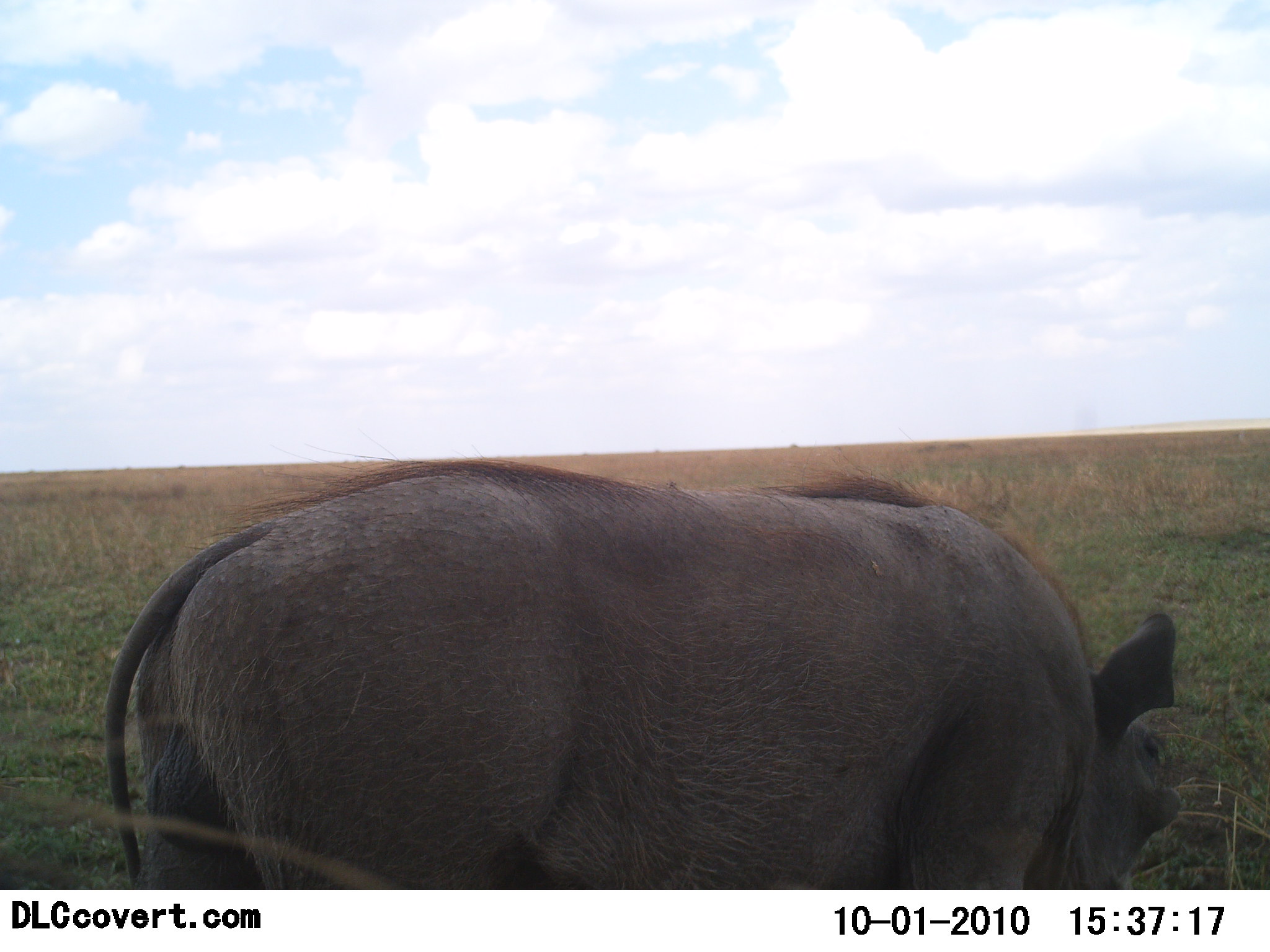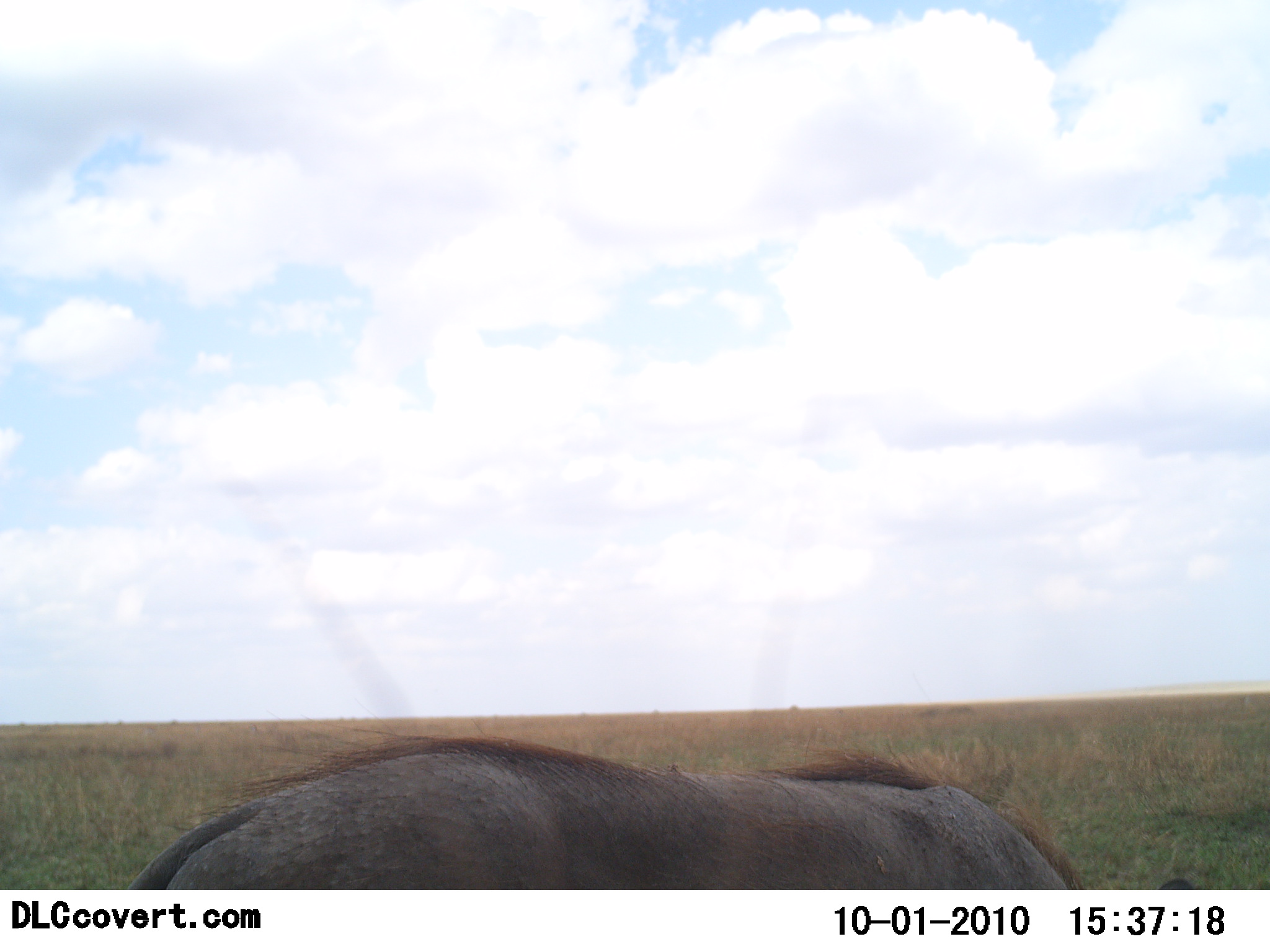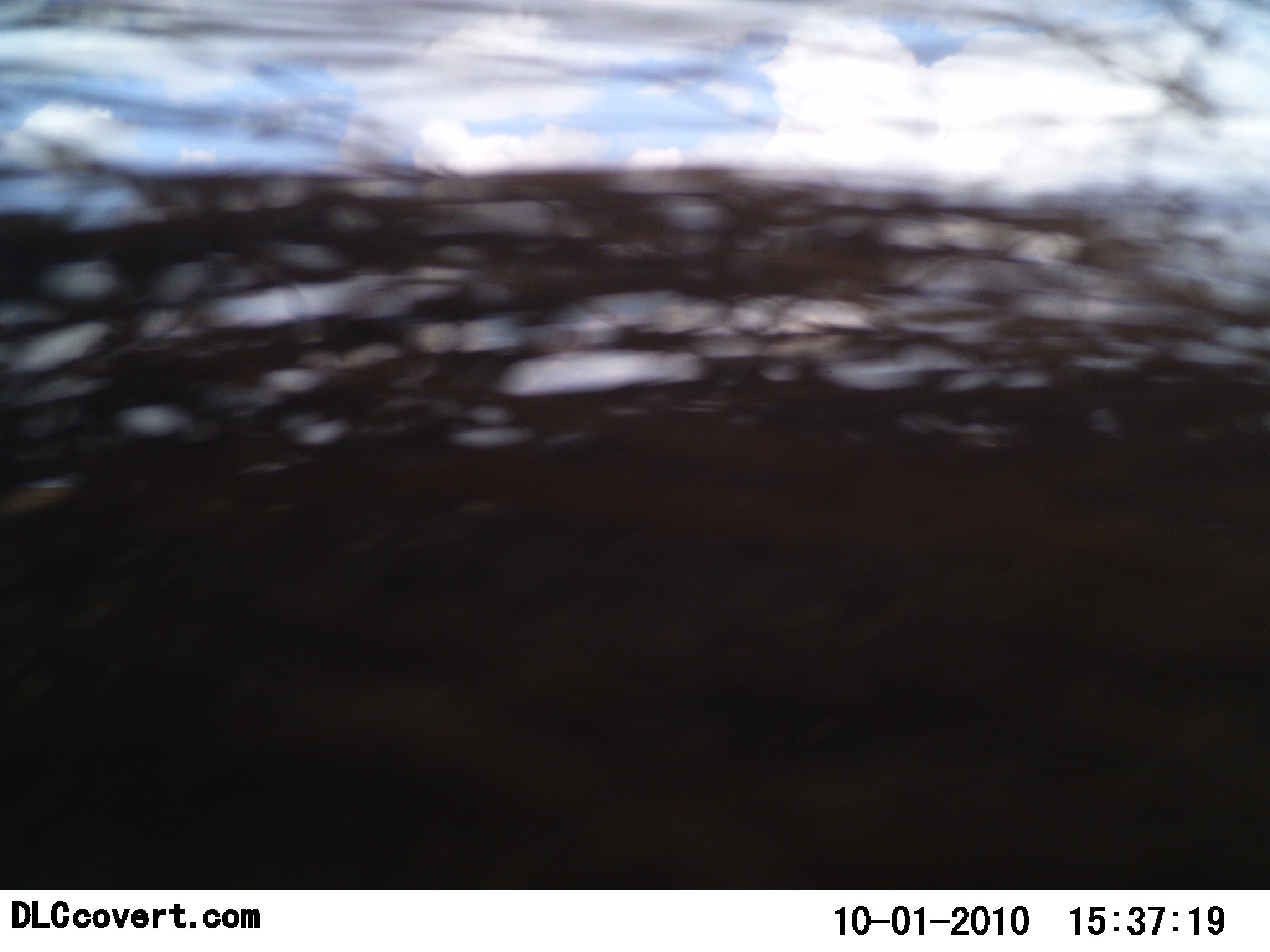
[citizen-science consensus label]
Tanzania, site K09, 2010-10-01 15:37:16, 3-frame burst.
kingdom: Animalia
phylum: Chordata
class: Mammalia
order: Artiodactyla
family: Suidae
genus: Phacochoerus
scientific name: Phacochoerus africanus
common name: warthog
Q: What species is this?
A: Warthog (Phacochoerus africanus).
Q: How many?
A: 1.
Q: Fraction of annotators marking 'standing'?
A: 47%.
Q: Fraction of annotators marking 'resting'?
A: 0%.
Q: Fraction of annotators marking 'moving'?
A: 27%.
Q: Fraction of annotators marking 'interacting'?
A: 0%.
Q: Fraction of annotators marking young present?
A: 0%.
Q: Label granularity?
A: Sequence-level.